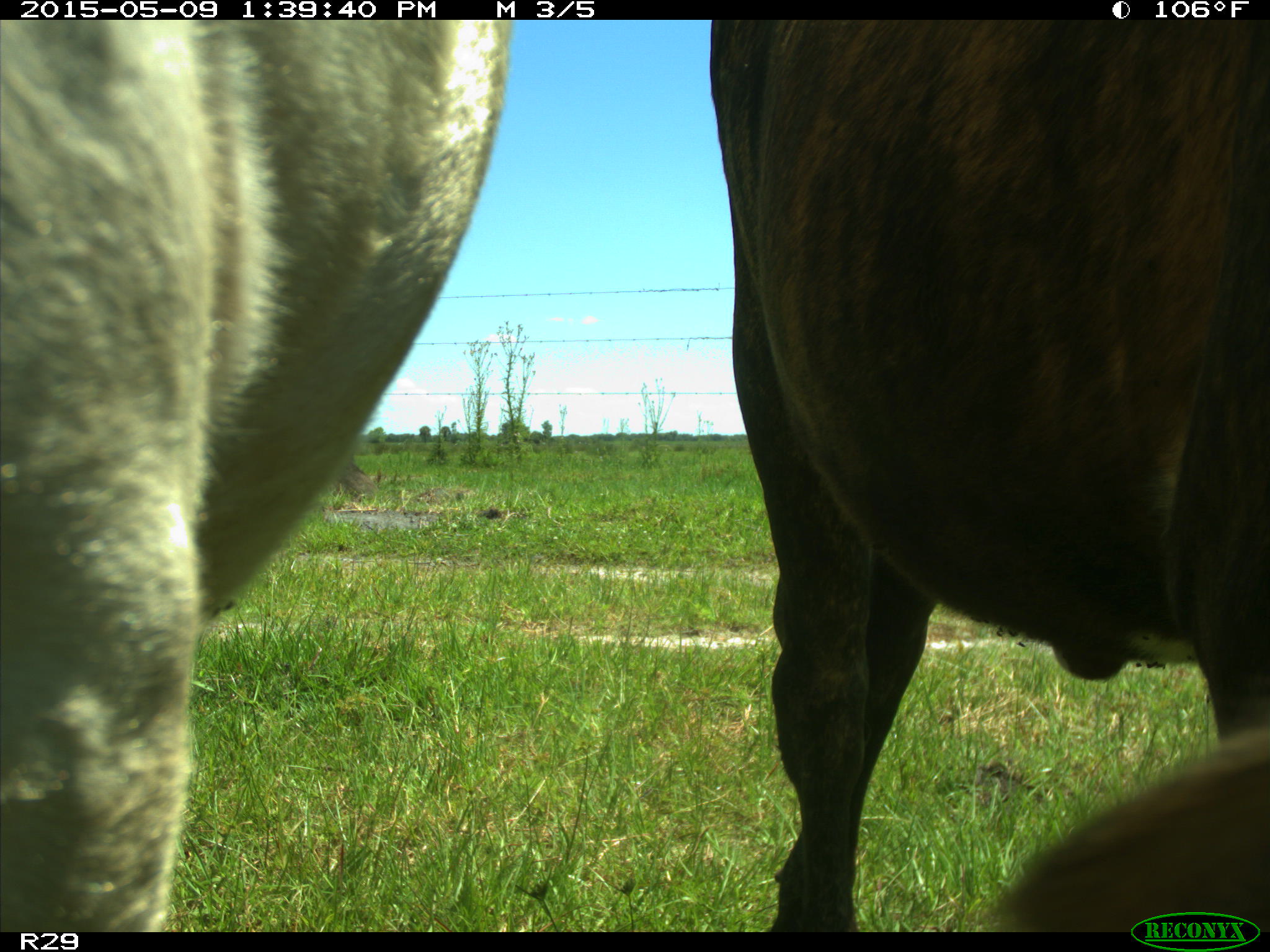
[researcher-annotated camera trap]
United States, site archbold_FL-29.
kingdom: Animalia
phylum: Chordata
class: Mammalia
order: Artiodactyla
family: Bovidae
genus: Bos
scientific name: Bos taurus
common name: domestic cow